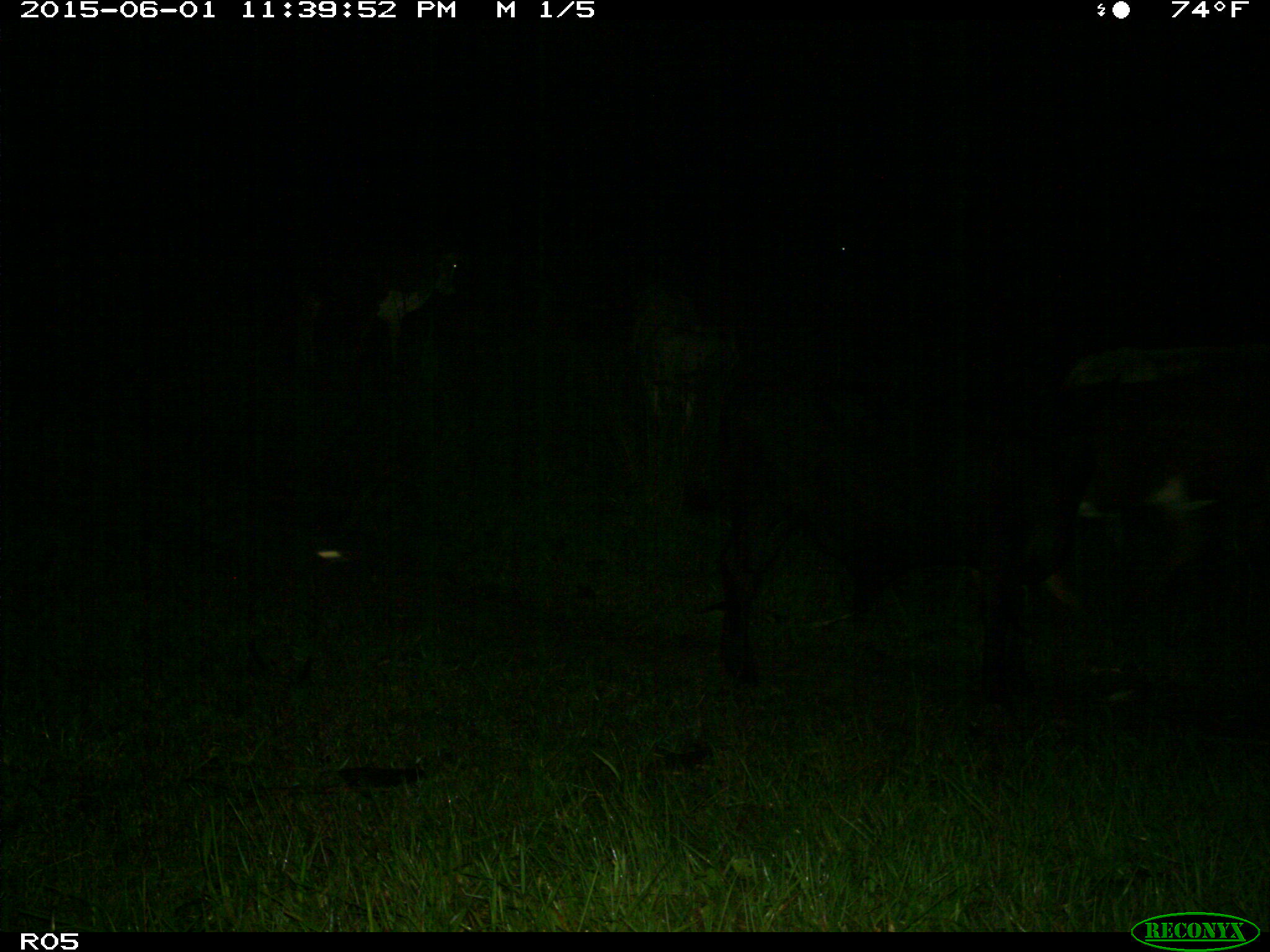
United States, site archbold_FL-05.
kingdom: Animalia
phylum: Chordata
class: Mammalia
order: Artiodactyla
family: Bovidae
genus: Bos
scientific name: Bos taurus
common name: domestic cow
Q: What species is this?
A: Bos taurus (domestic cow).